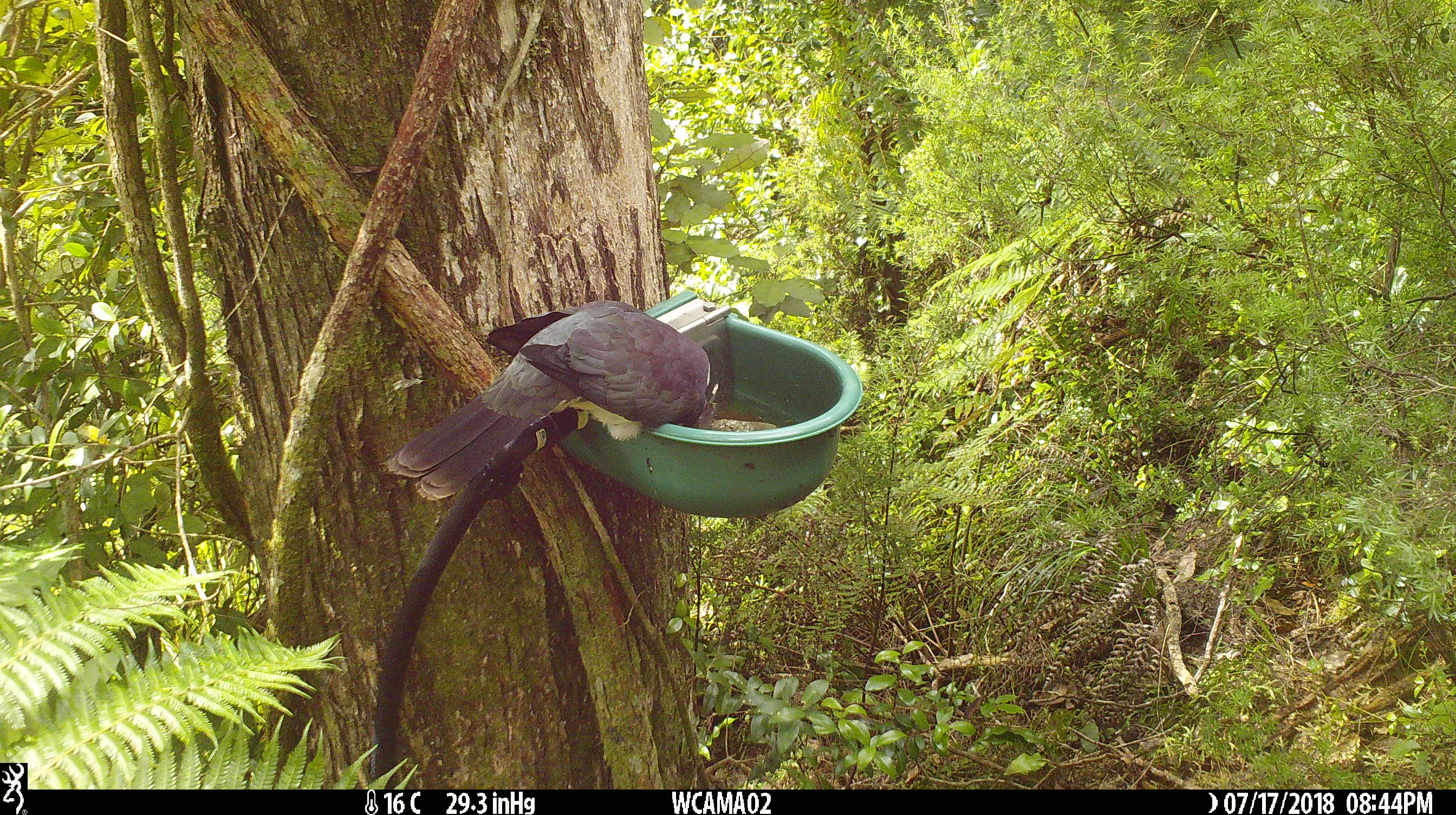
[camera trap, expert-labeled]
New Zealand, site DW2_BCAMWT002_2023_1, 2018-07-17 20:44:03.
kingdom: Animalia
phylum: Chordata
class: Aves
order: Columbiformes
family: Columbidae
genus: Hemiphaga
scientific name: Hemiphaga novaeseelandiae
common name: new zealand pigeon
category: kereru